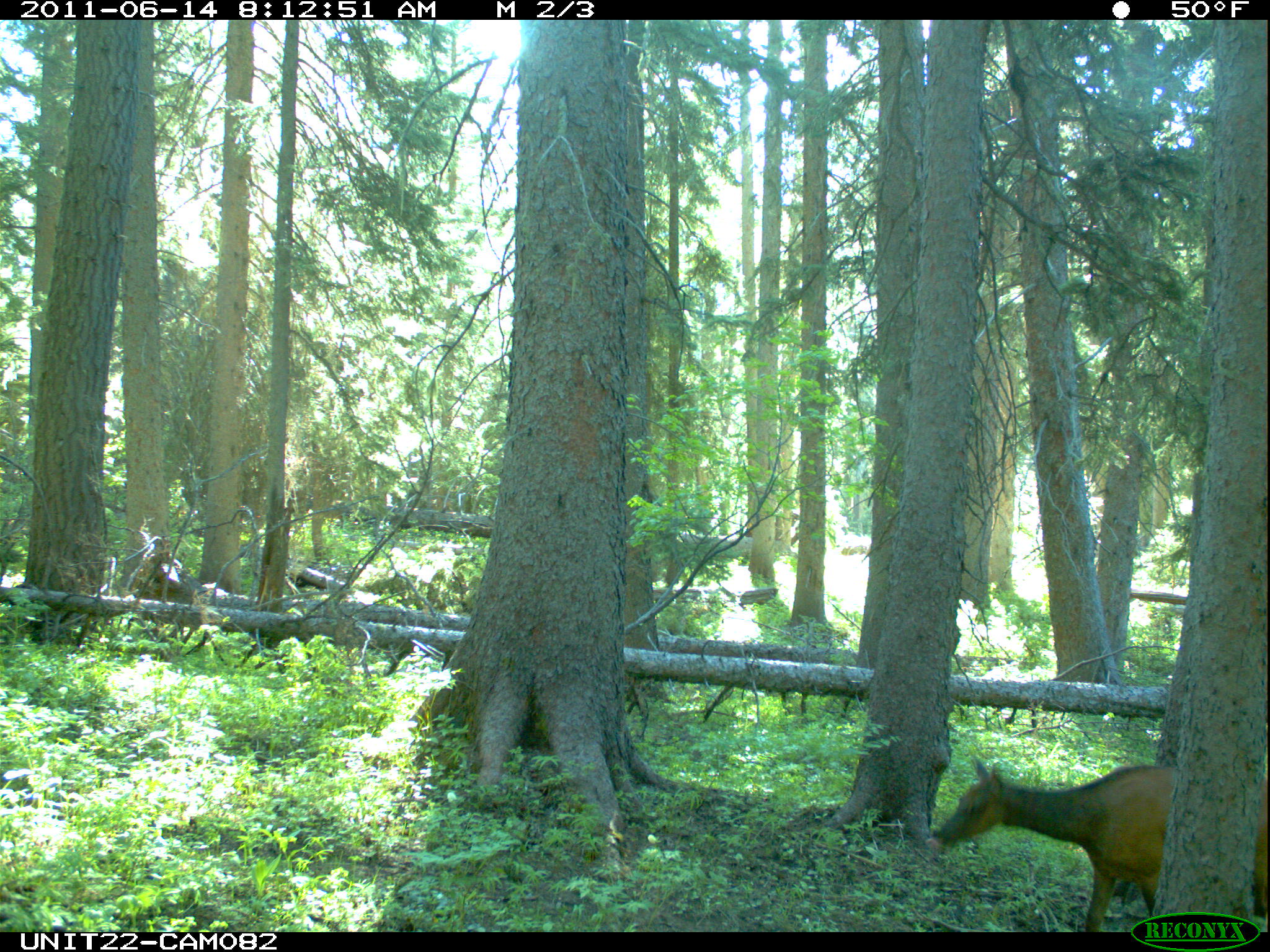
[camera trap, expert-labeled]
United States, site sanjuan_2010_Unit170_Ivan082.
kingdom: Animalia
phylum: Chordata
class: Mammalia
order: Artiodactyla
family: Cervidae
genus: Cervus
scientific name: Cervus elaphus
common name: red deer